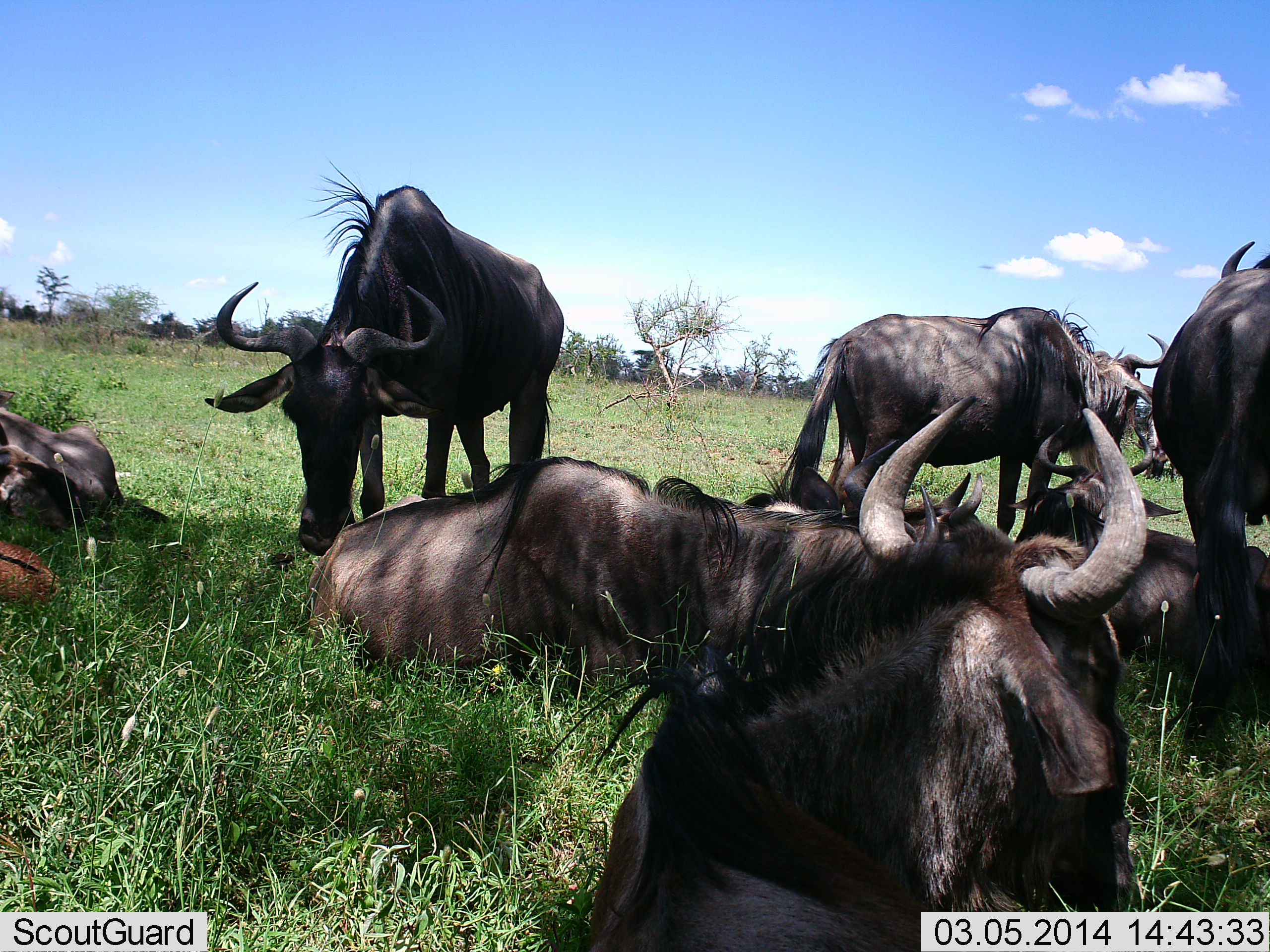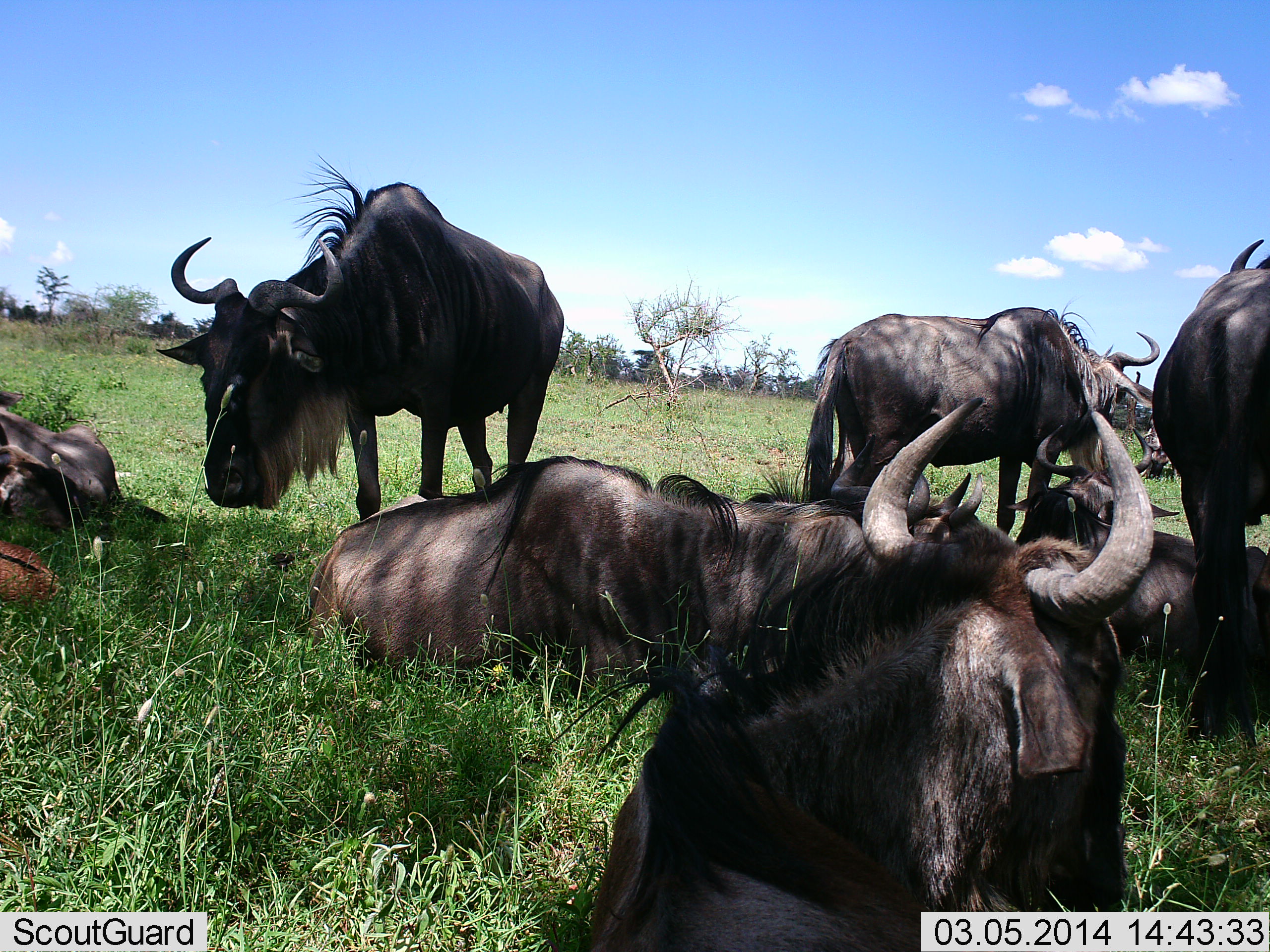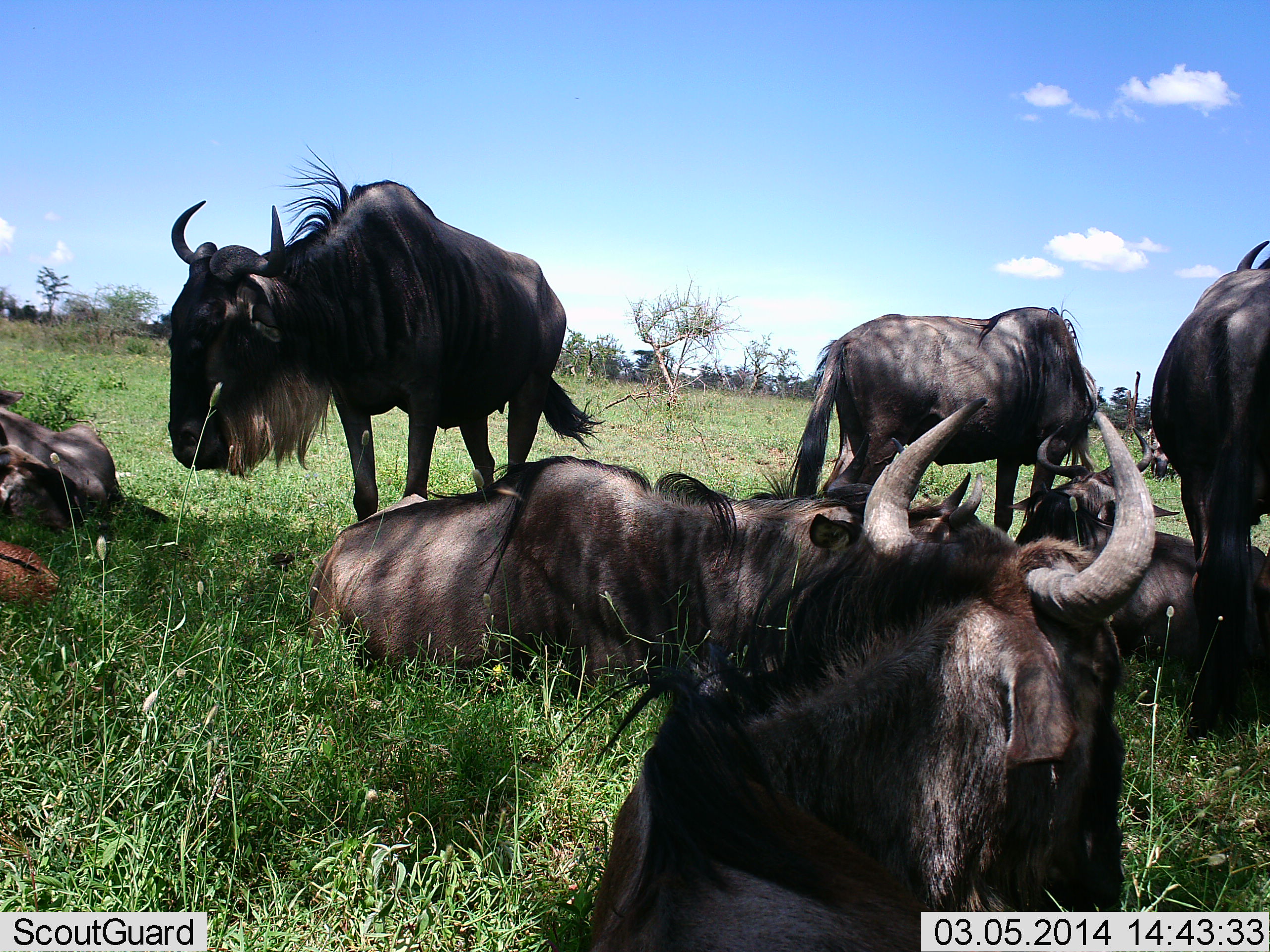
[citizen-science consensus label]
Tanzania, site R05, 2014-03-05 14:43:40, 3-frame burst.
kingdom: Animalia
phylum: Chordata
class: Mammalia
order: Artiodactyla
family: Bovidae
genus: Connochaetes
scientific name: Connochaetes taurinus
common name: blue wildebeest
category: wildebeest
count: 7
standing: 70%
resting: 100%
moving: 0%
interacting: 0%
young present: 0%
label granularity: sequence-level